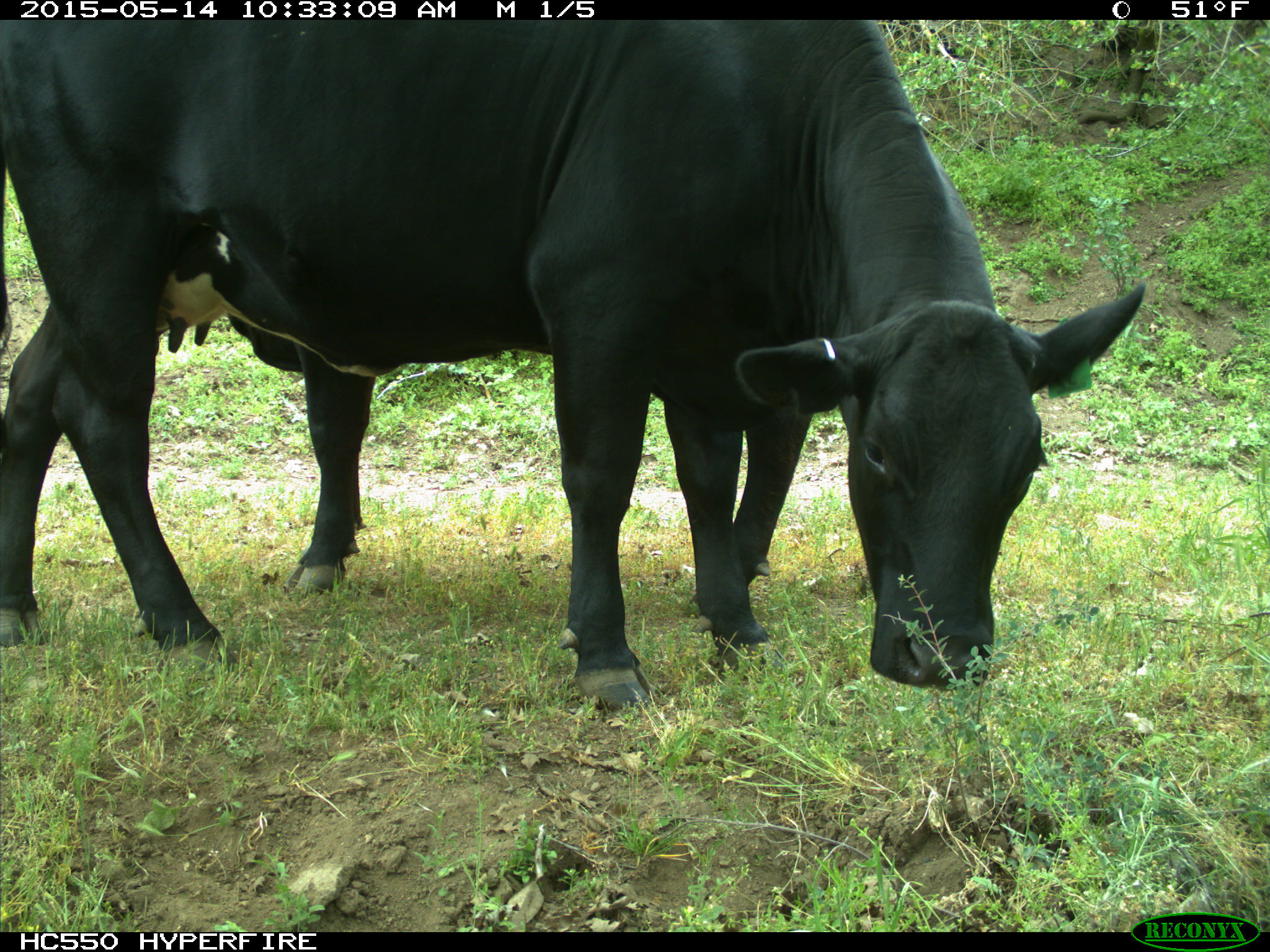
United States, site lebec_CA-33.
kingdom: Animalia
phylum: Chordata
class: Mammalia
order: Artiodactyla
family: Bovidae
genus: Bos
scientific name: Bos taurus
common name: domestic cow